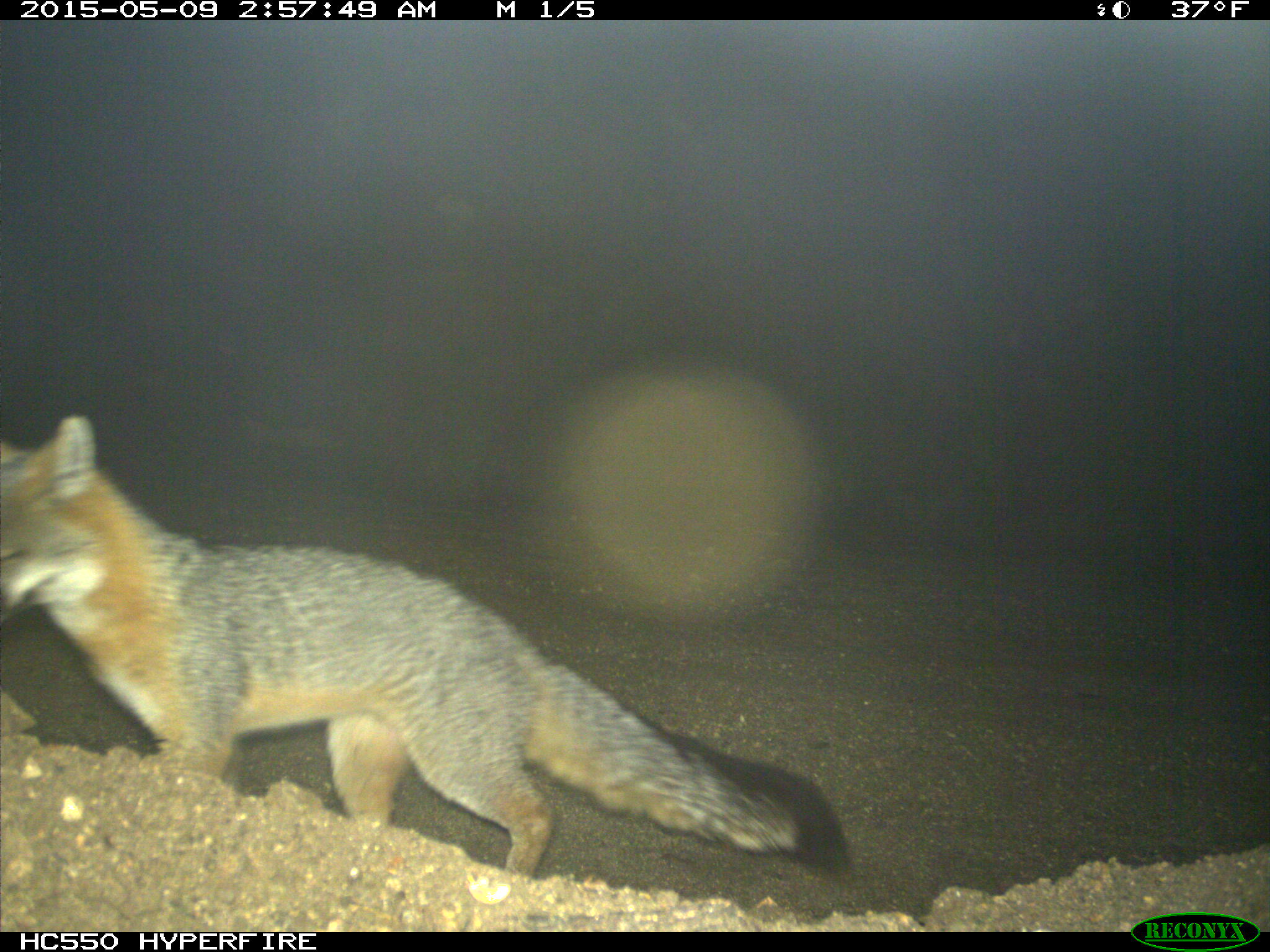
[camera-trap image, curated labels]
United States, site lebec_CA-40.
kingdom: Animalia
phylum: Chordata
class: Mammalia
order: Carnivora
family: Canidae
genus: Urocyon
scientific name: Urocyon cinereoargenteus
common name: gray fox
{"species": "Urocyon cinereoargenteus (gray fox)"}